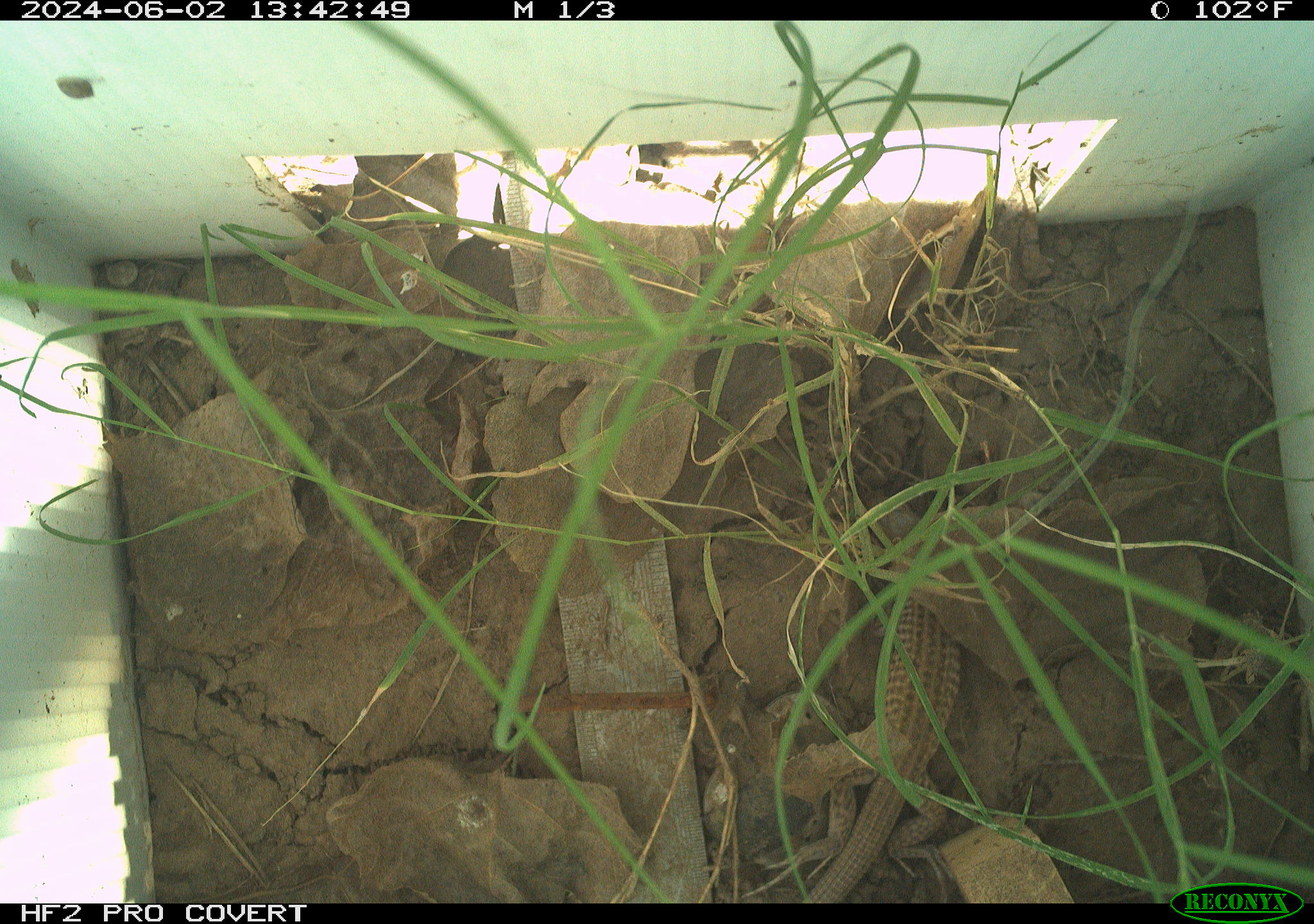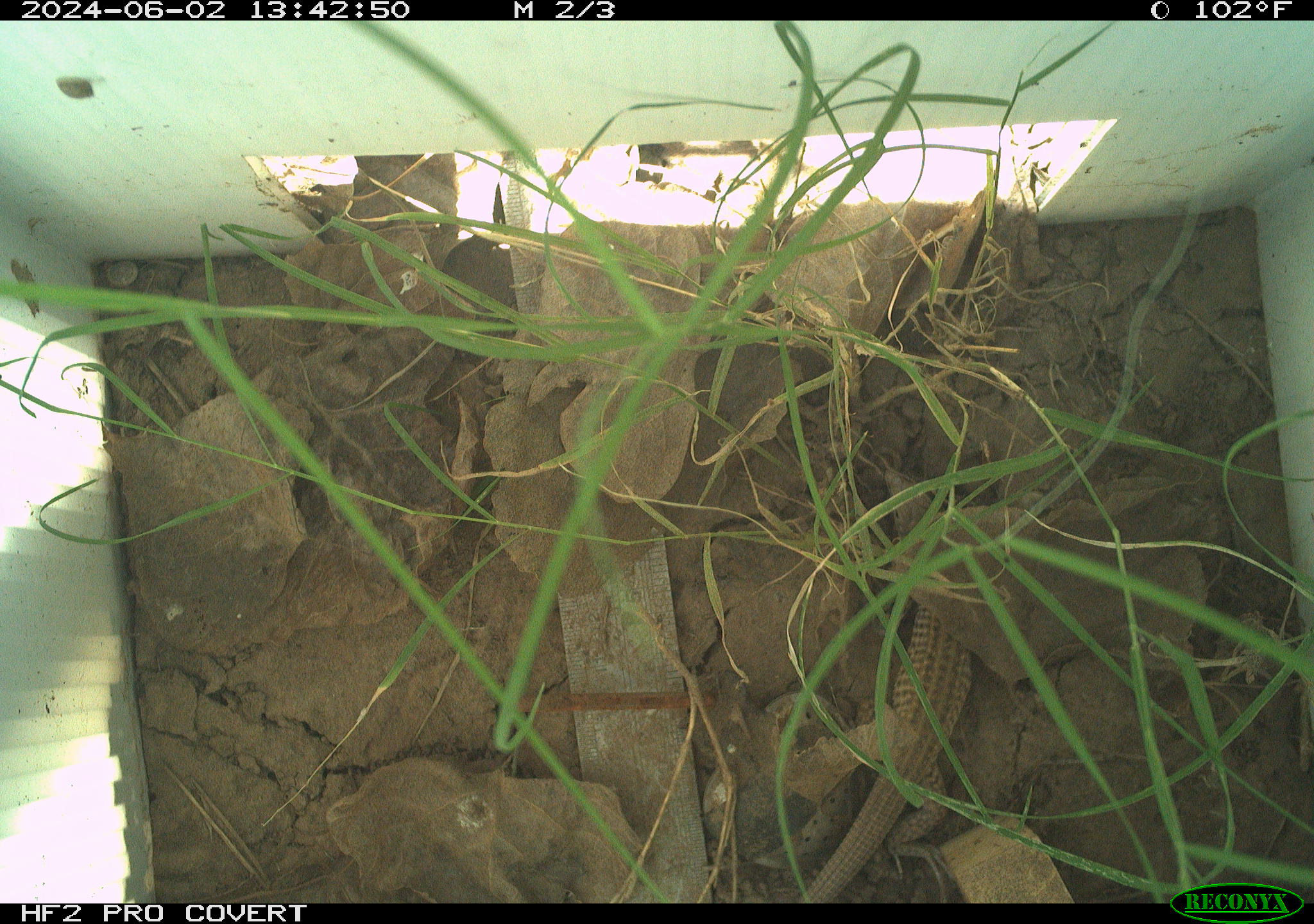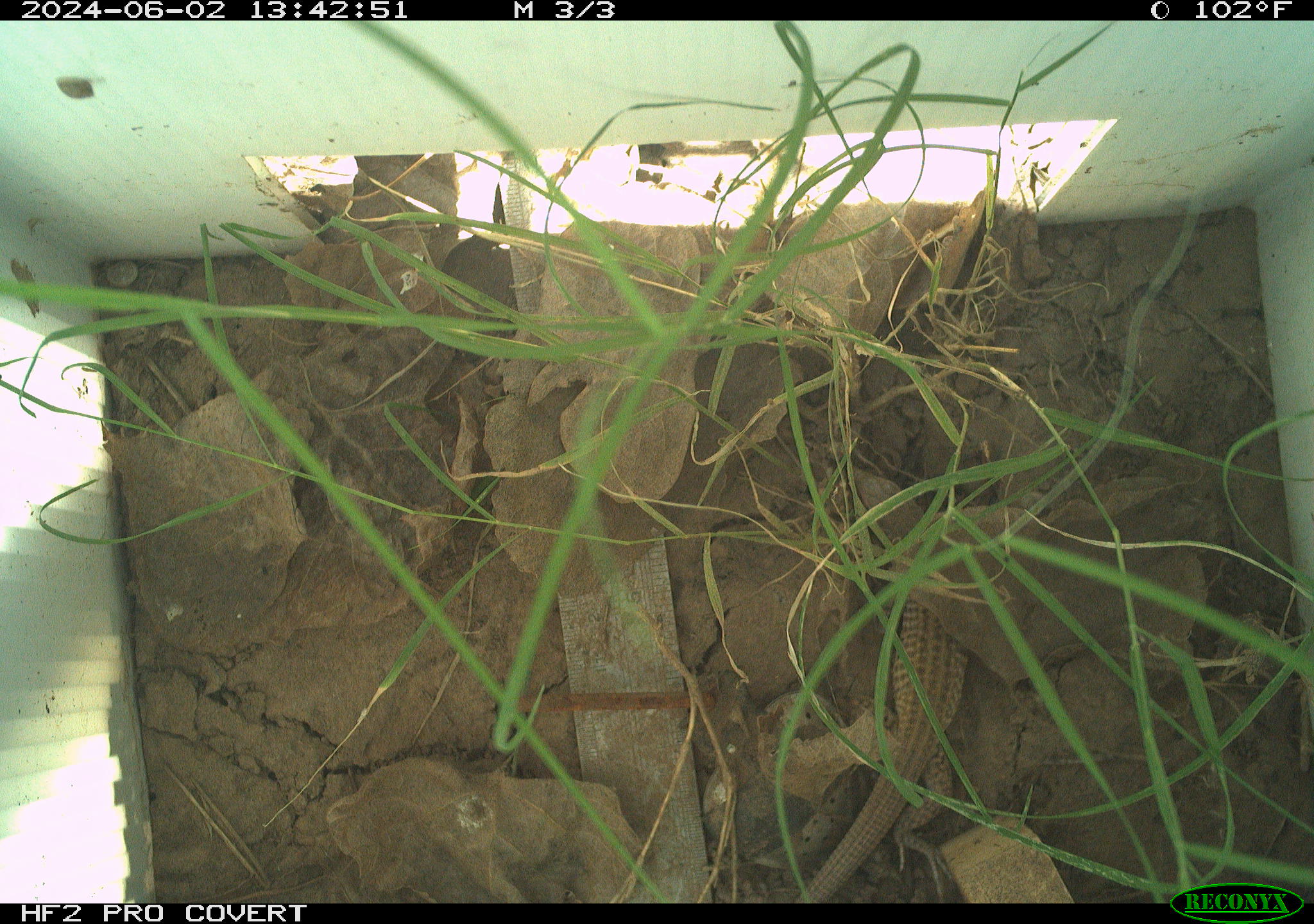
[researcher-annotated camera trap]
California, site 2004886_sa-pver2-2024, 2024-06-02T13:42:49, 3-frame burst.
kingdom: Animalia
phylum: Chordata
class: Reptilia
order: Squamata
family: Teiidae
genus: Aspidoscelis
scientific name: Aspidoscelis tigris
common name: western whiptail